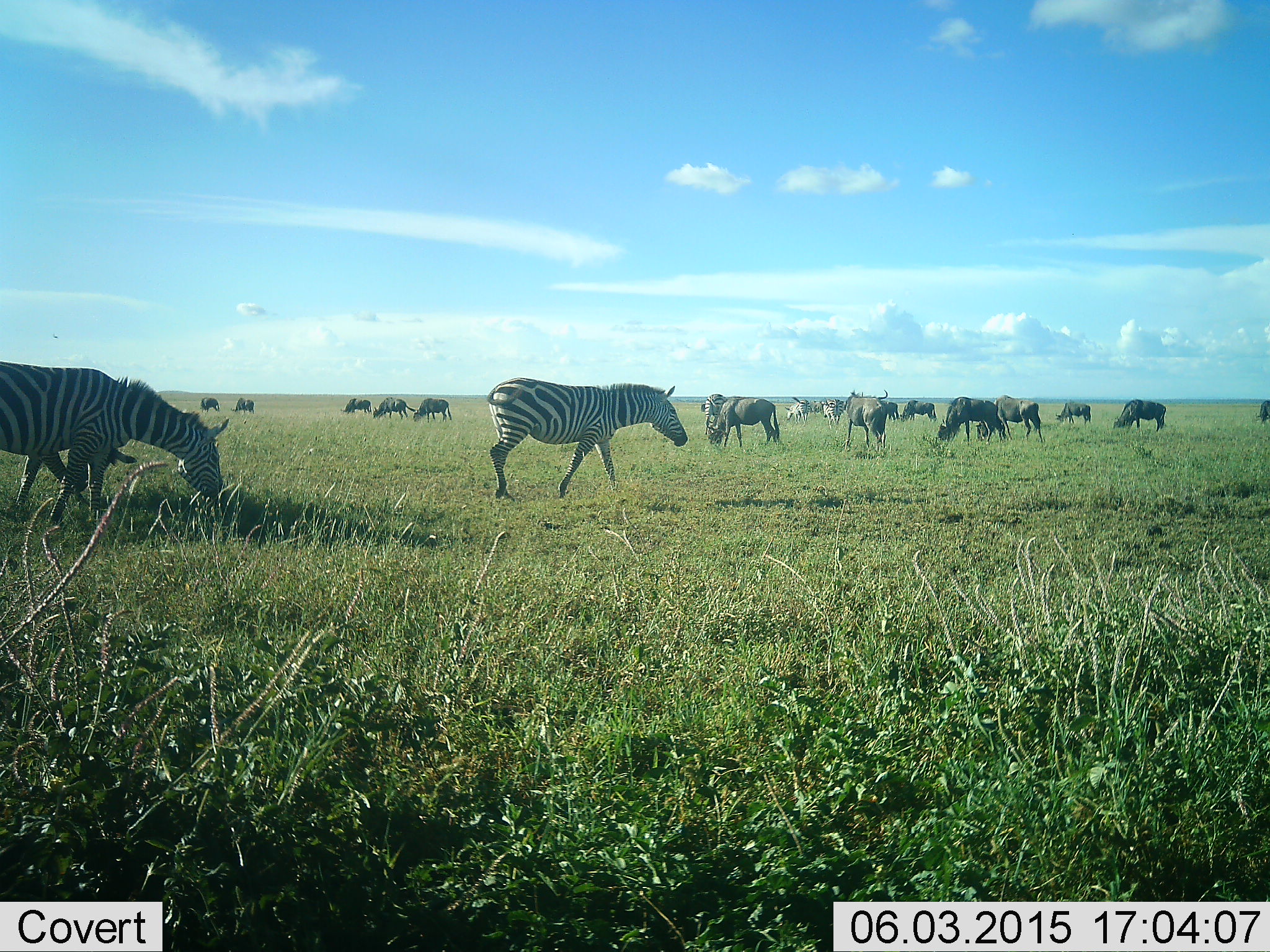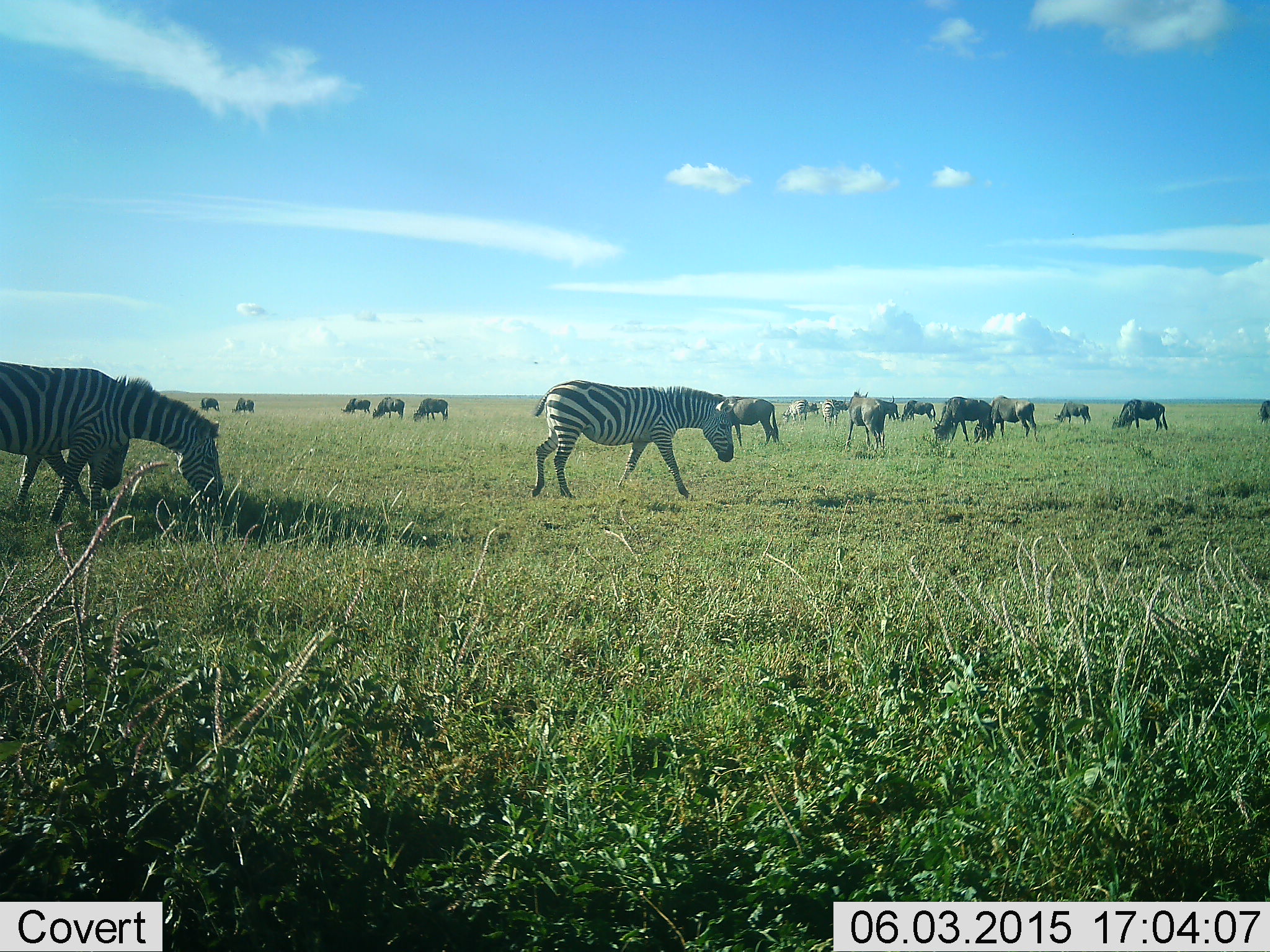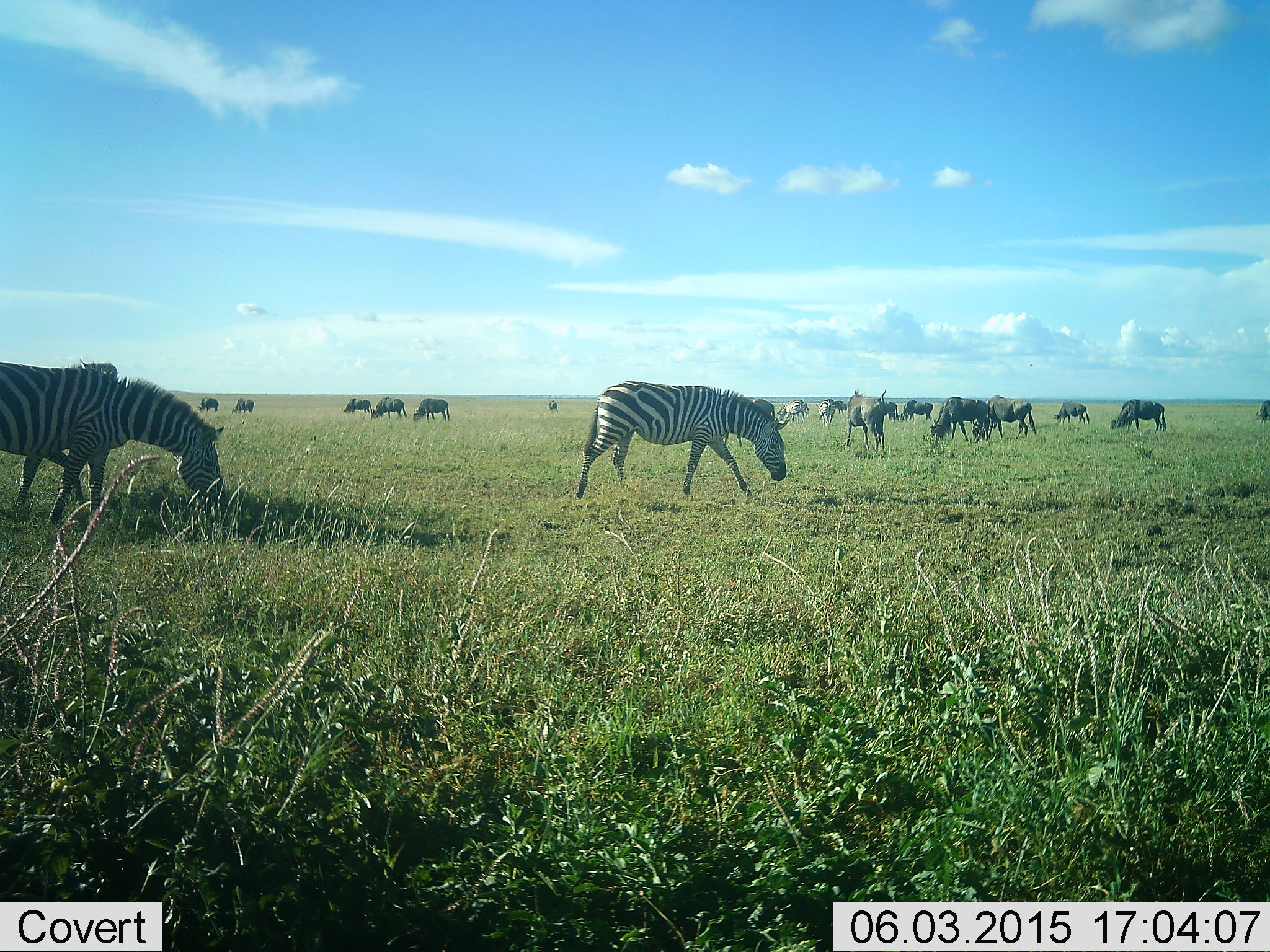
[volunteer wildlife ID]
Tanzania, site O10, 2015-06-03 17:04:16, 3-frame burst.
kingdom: Animalia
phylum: Chordata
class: Mammalia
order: Artiodactyla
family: Bovidae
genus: Connochaetes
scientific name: Connochaetes taurinus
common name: blue wildebeest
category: wildebeest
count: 11-50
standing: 50%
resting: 0%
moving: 30%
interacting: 0%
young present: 0%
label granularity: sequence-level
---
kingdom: Animalia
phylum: Chordata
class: Mammalia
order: Perissodactyla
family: Equidae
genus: Equus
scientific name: Equus quagga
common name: plains zebra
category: zebra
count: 3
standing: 25%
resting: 0%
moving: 92%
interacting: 0%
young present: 0%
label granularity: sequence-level